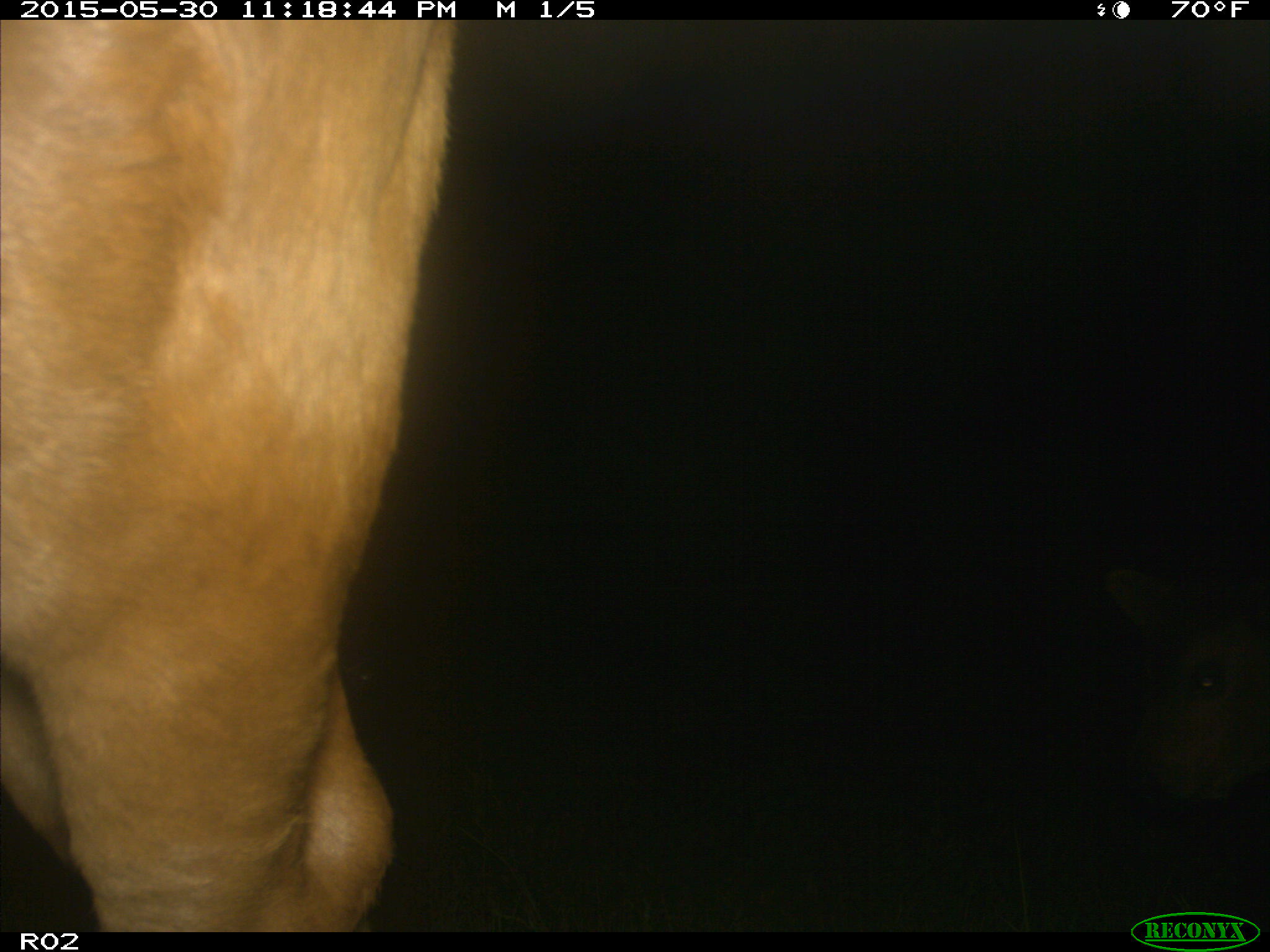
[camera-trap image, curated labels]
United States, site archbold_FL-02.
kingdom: Animalia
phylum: Chordata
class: Mammalia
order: Artiodactyla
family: Bovidae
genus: Bos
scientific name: Bos taurus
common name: domestic cow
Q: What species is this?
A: Bos taurus (domestic cow).